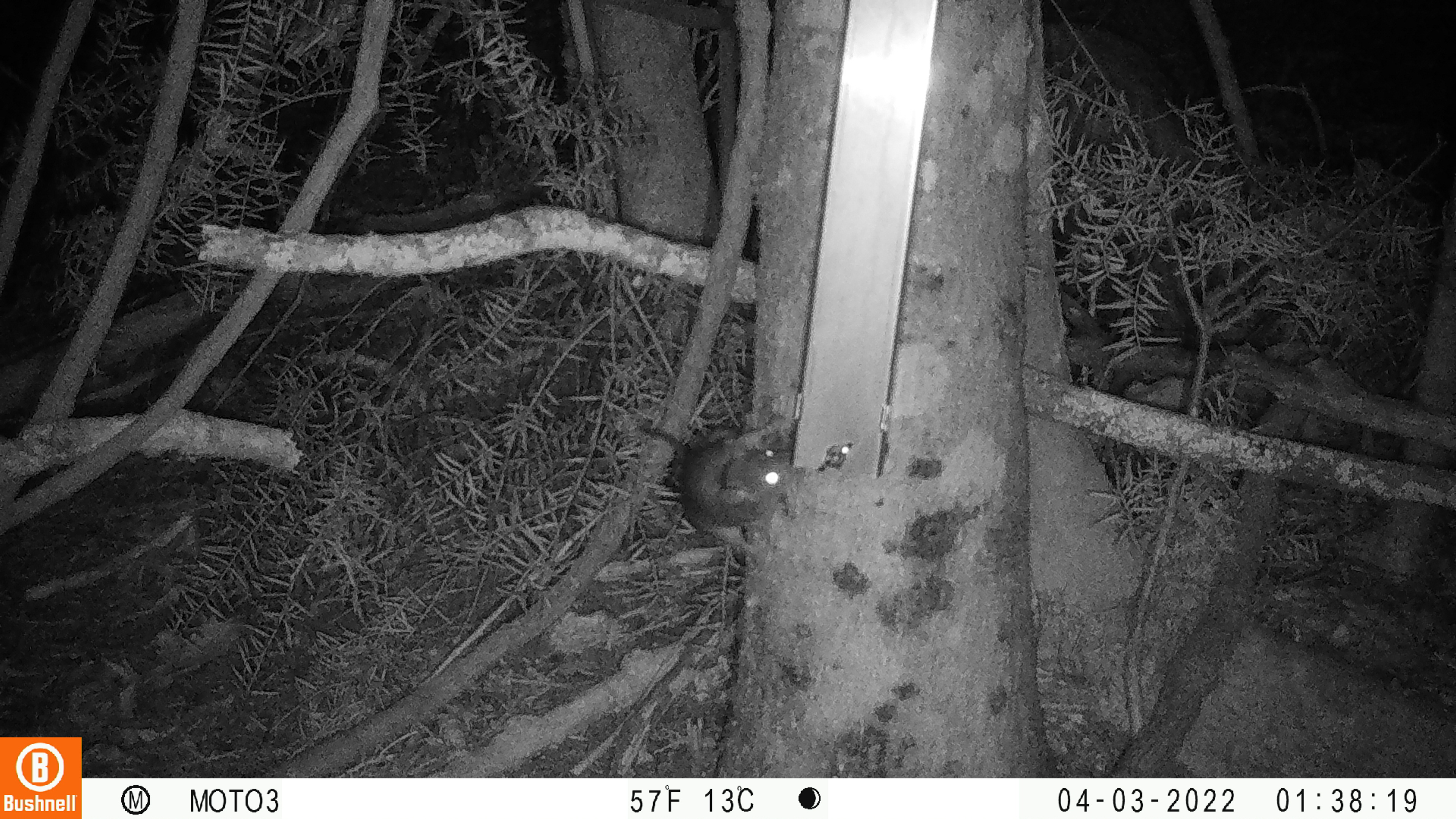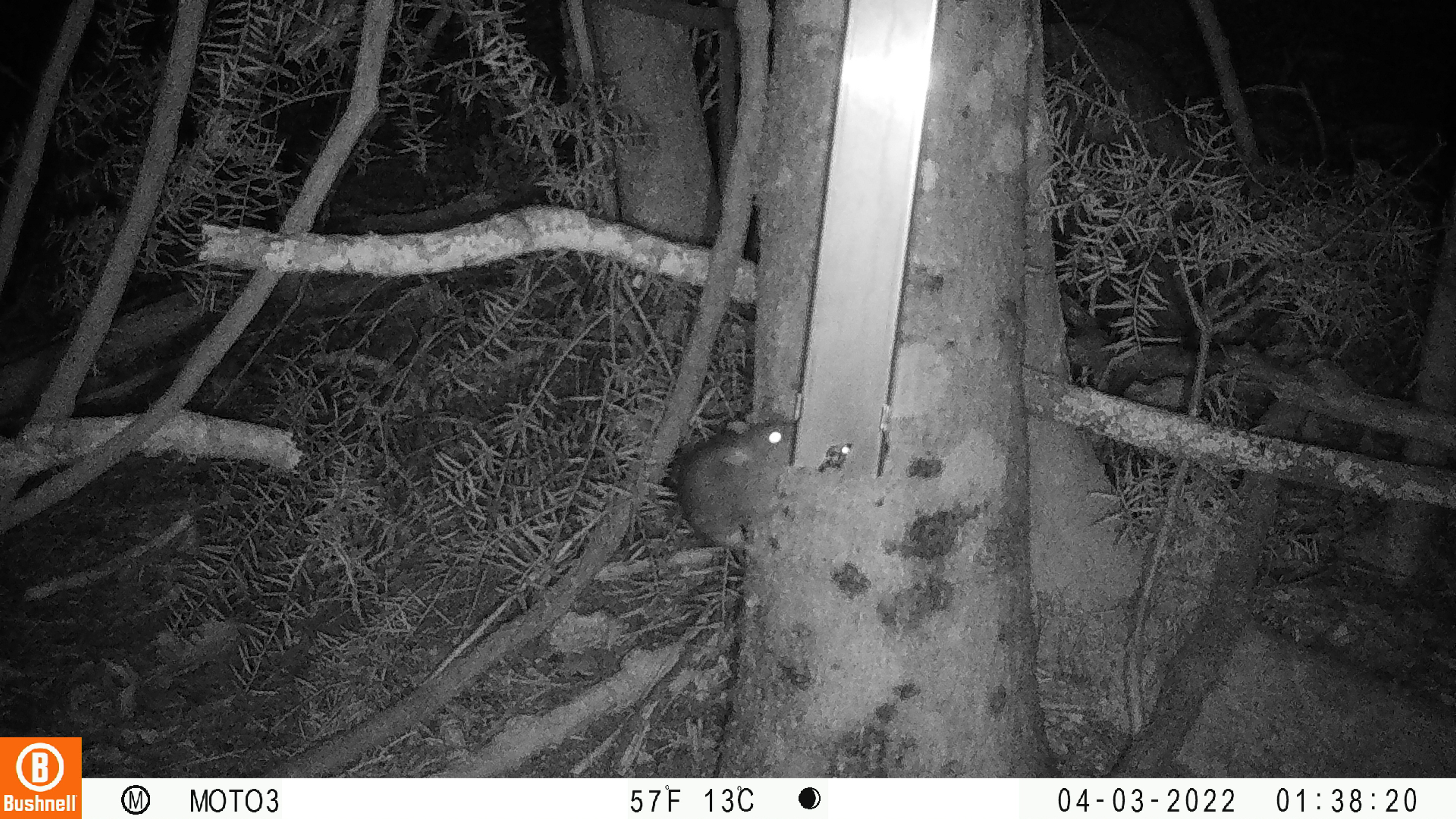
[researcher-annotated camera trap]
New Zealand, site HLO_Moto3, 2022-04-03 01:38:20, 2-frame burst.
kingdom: Animalia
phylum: Chordata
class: Mammalia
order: Rodentia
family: Muridae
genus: Rattus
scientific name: Rattus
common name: rat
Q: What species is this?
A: Rat (Rattus).